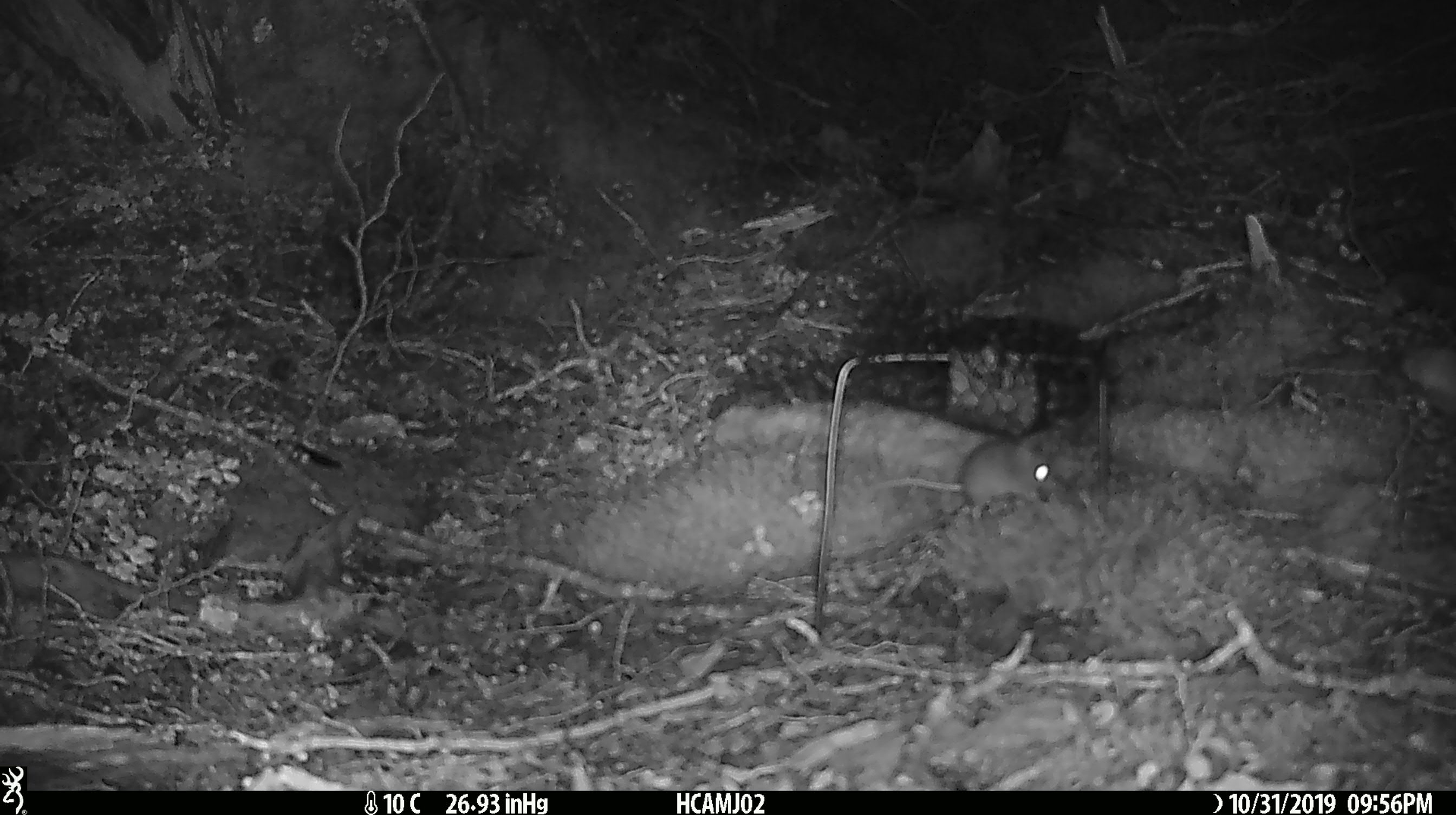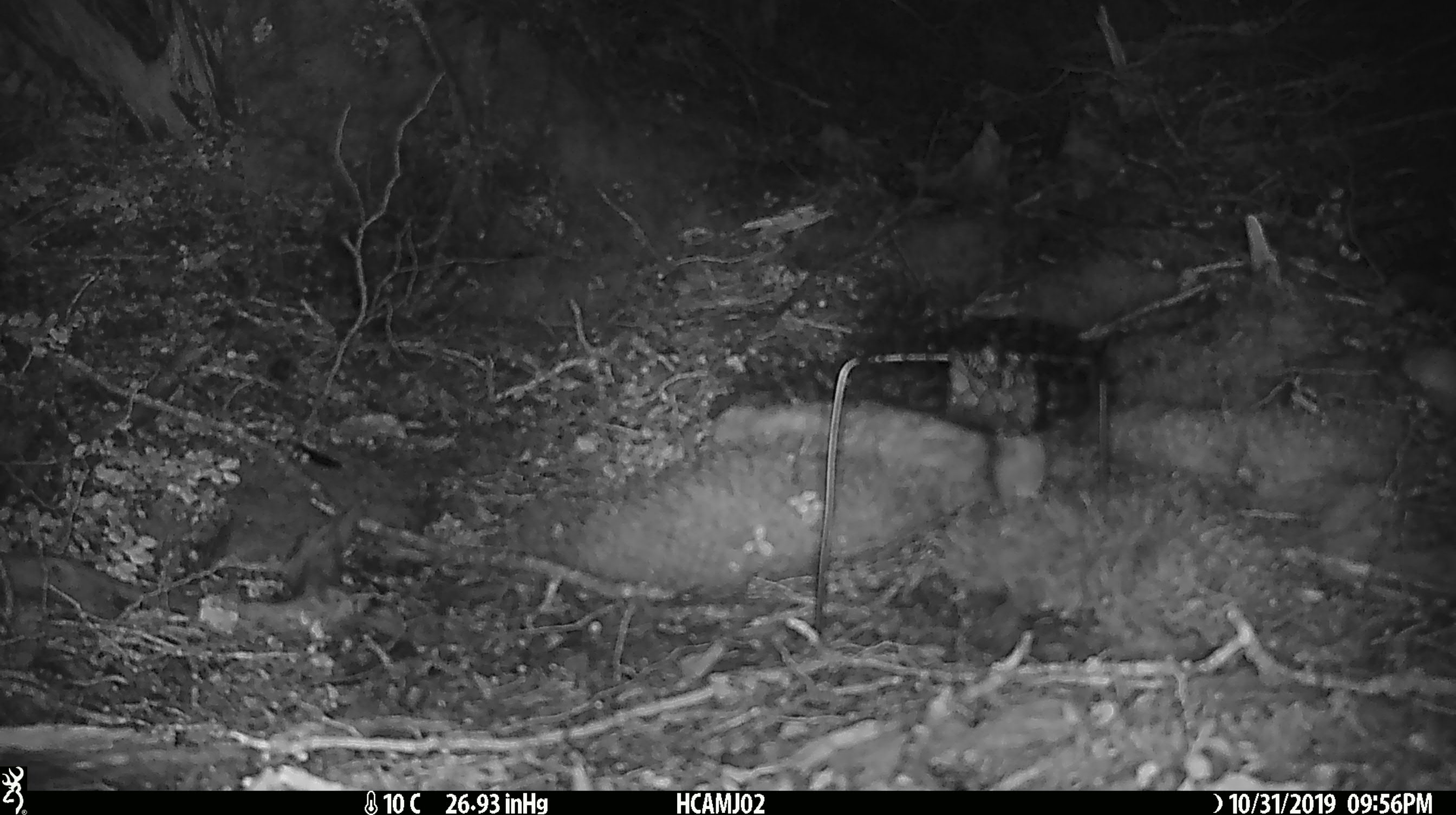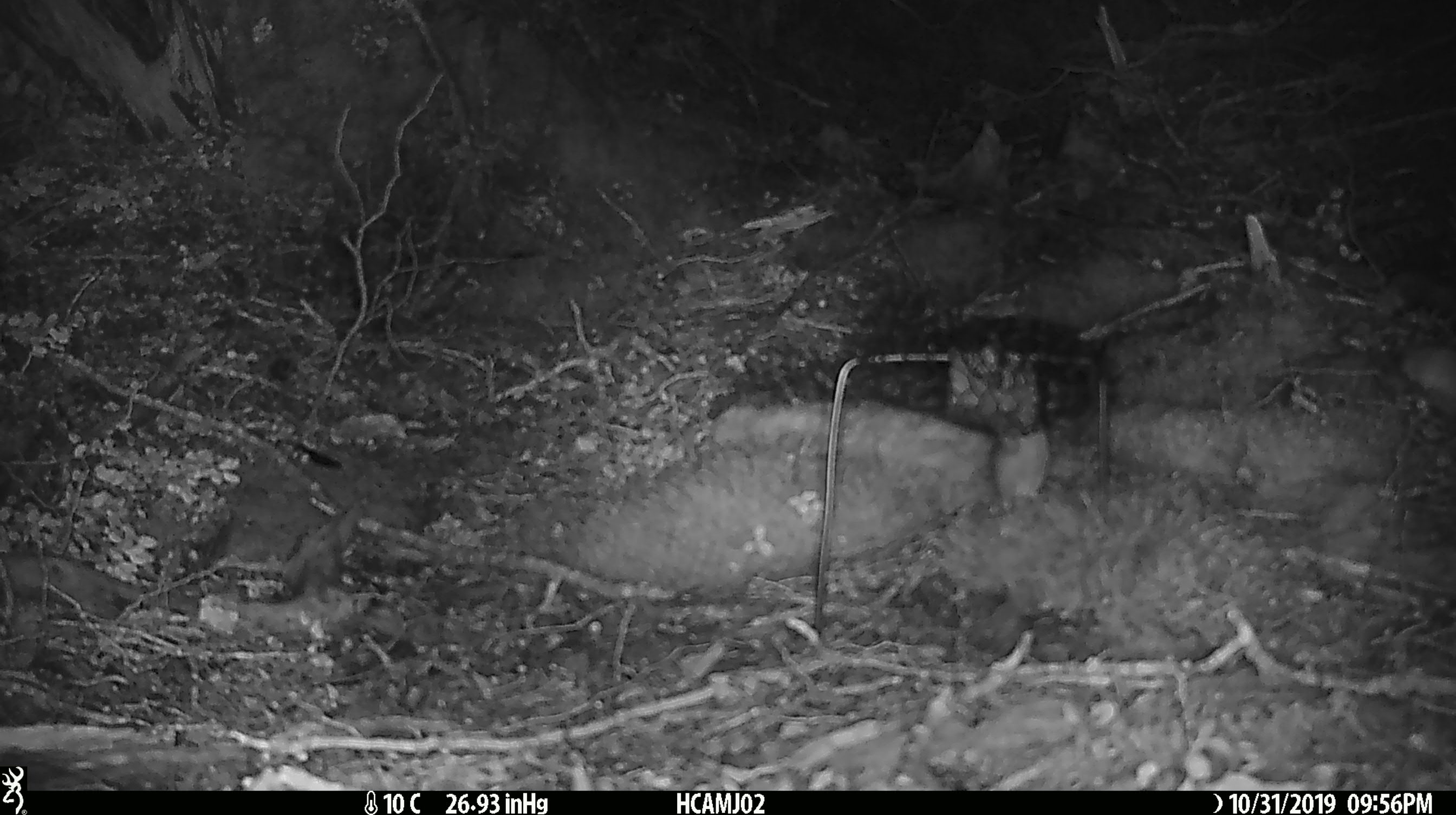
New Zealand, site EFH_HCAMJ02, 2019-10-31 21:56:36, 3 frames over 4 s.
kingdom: Animalia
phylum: Chordata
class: Mammalia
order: Rodentia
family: Muridae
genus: Mus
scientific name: Mus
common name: mouse